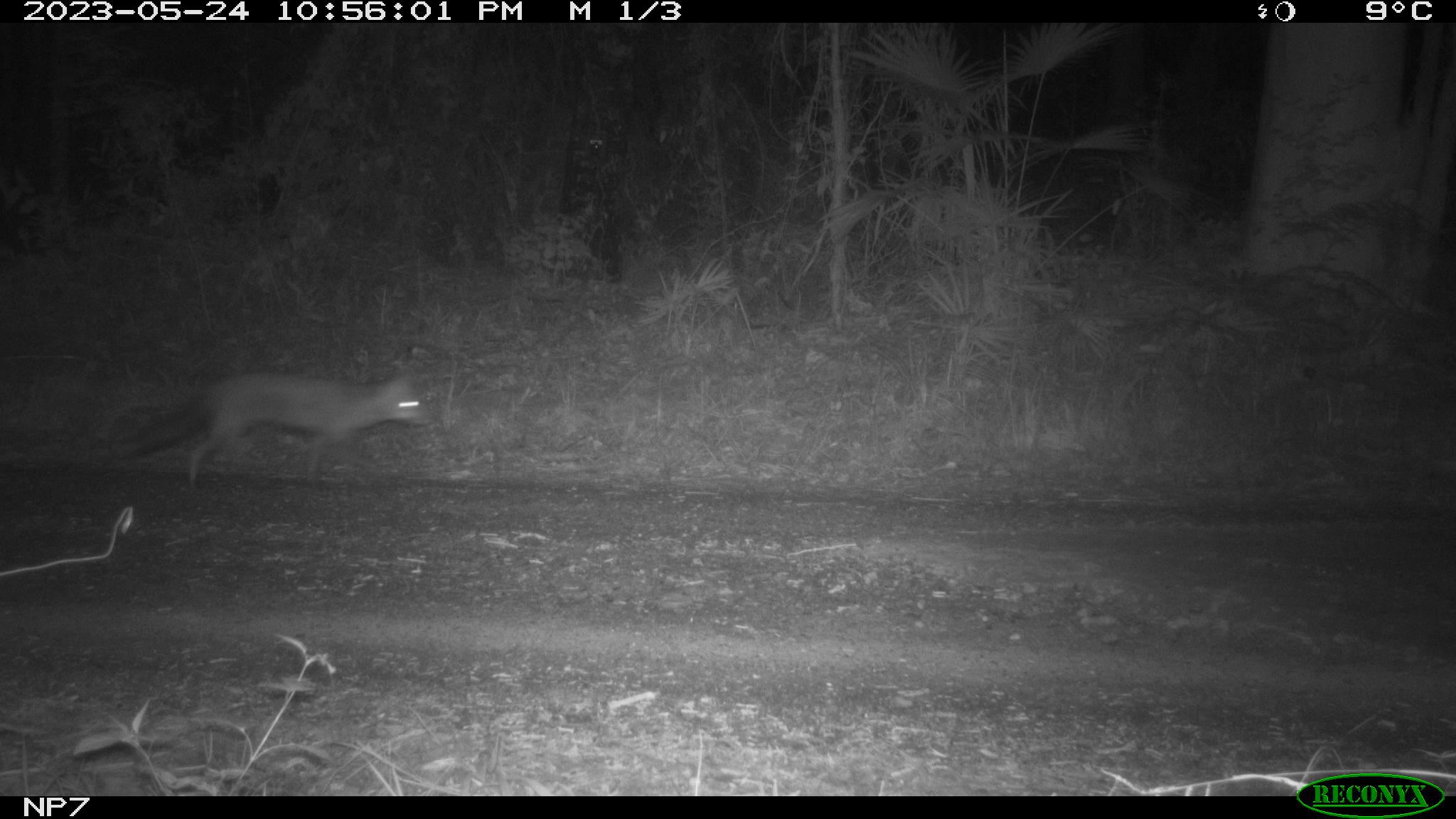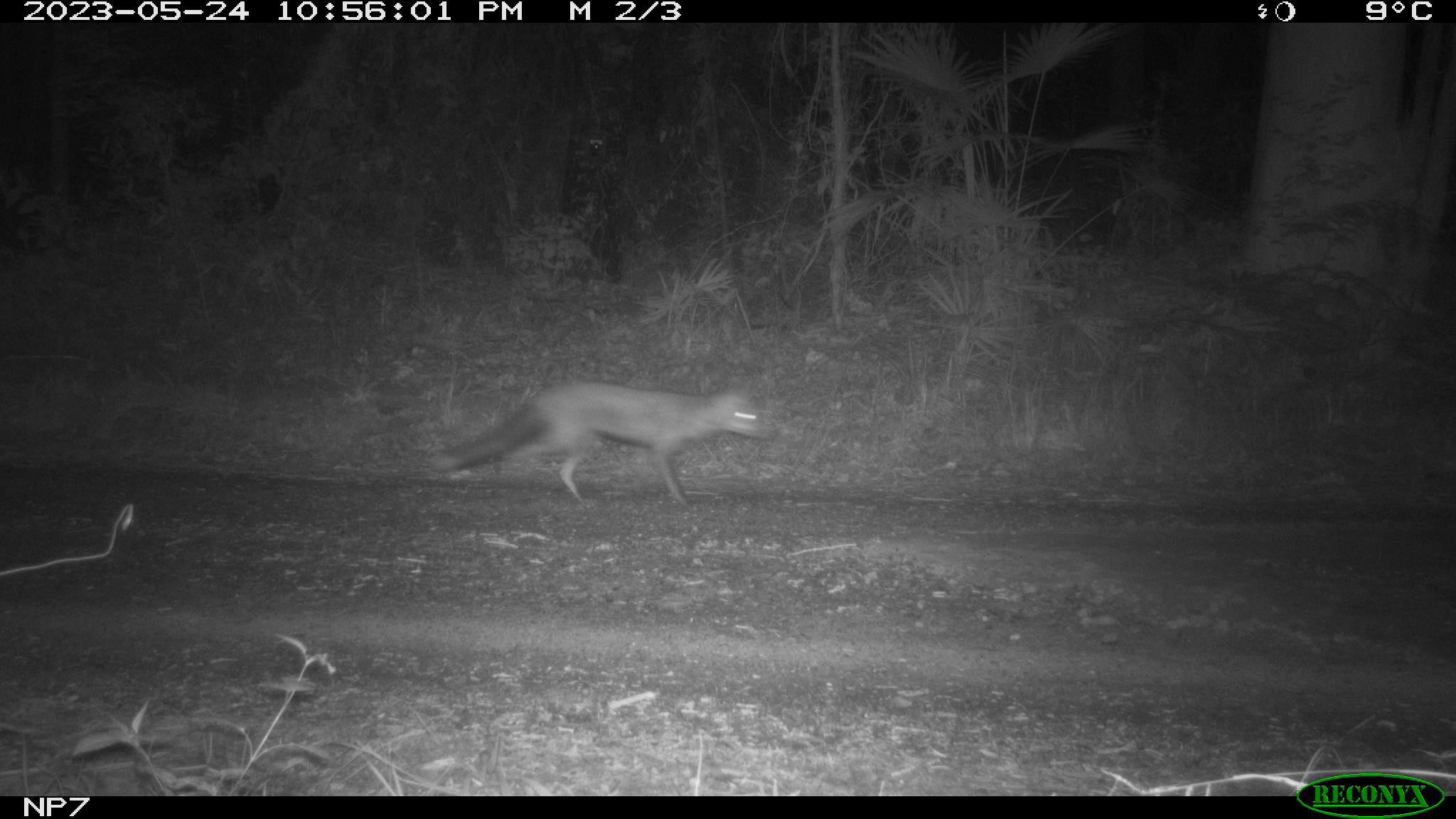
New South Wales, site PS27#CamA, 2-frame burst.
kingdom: Animalia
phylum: Chordata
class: Mammalia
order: Carnivora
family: Canidae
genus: Vulpes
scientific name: Vulpes vulpes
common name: red fox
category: fox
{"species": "fox (red fox) (Vulpes vulpes)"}